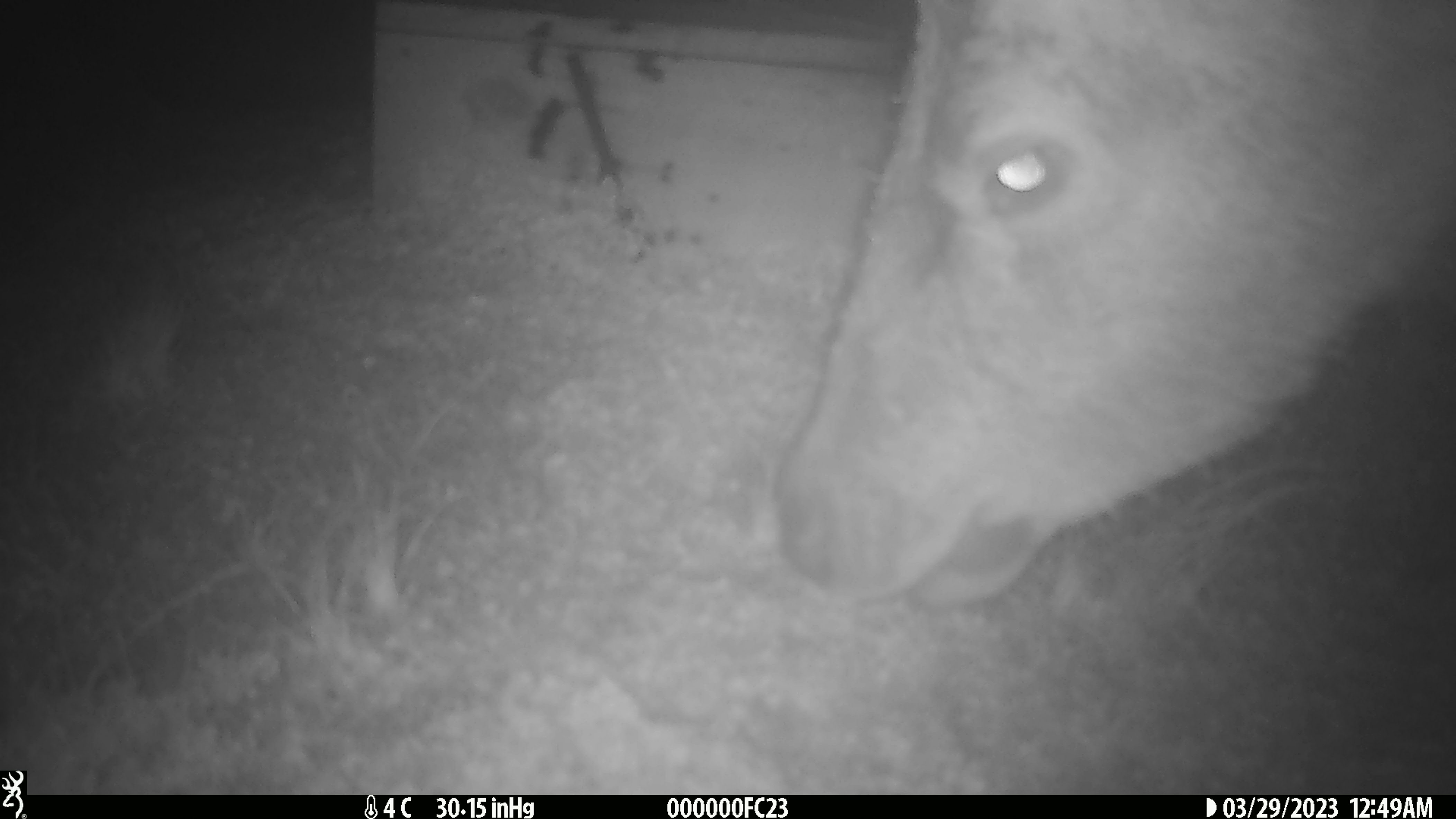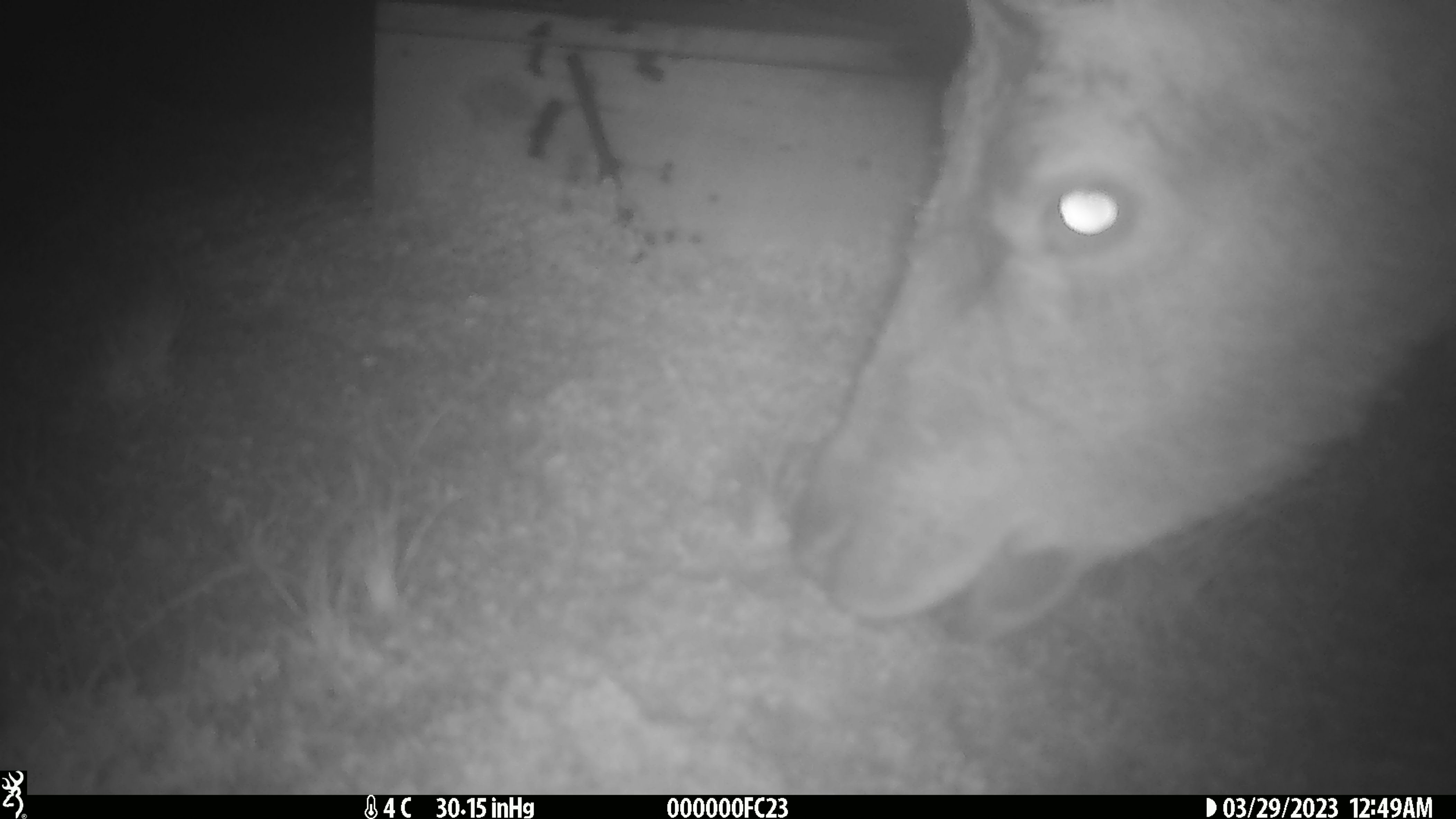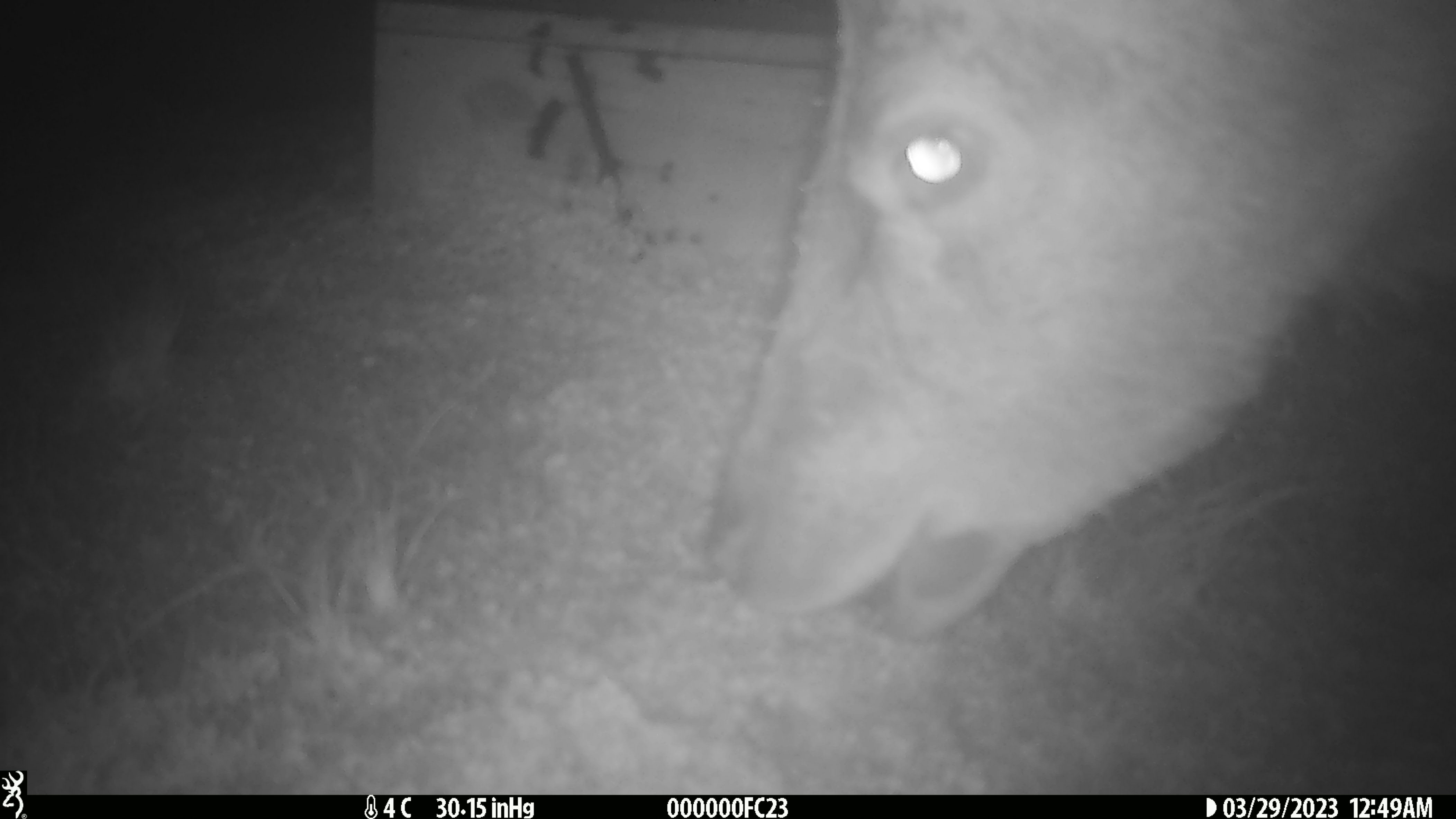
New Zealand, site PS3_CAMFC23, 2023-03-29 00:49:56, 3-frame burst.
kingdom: Animalia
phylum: Chordata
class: Mammalia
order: Artiodactyla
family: Cervidae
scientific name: Cervidae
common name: deer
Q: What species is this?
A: Deer (Cervidae).